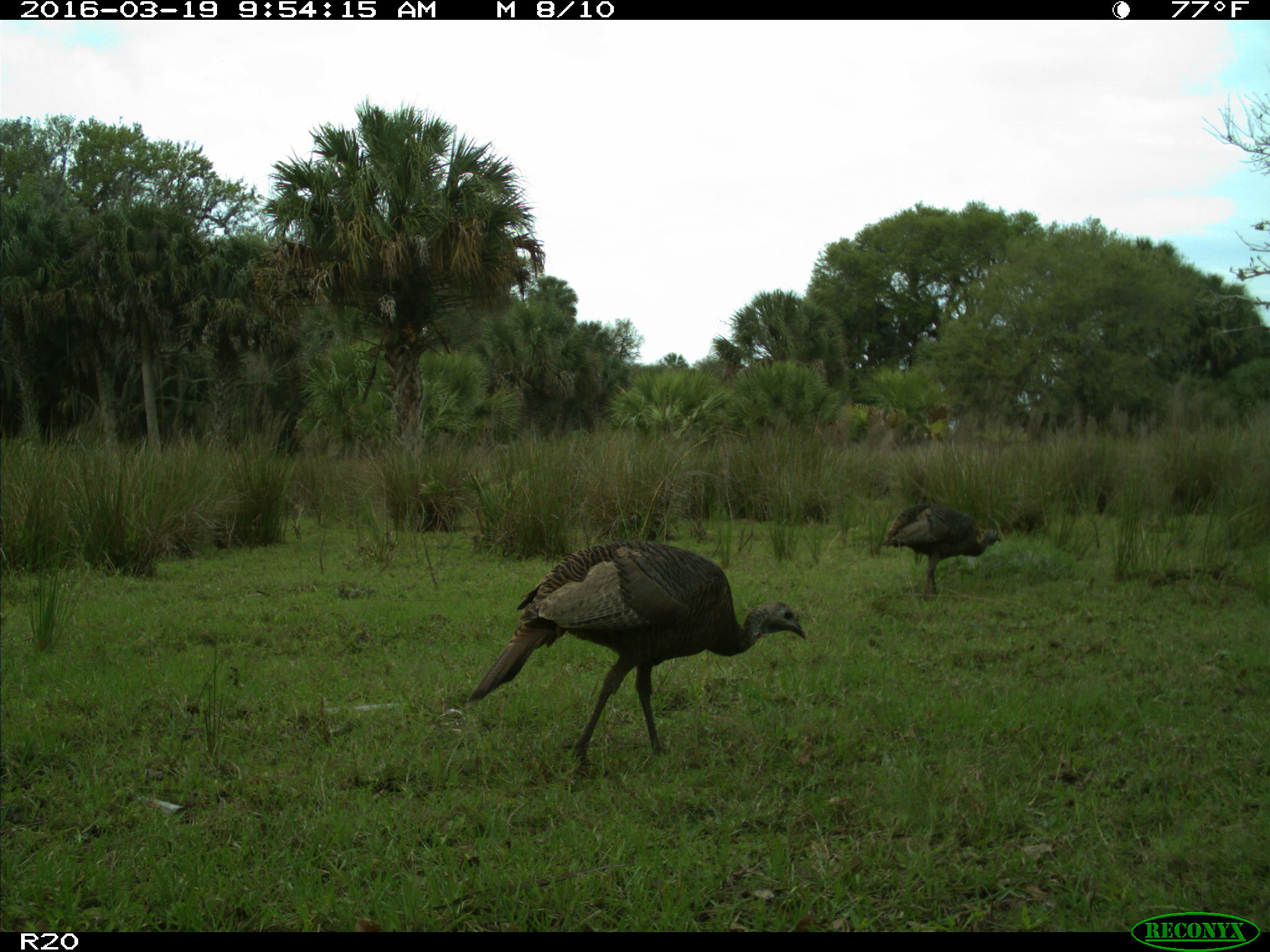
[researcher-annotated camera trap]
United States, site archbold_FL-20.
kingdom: Animalia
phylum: Chordata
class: Aves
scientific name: Aves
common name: birds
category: unidentified bird